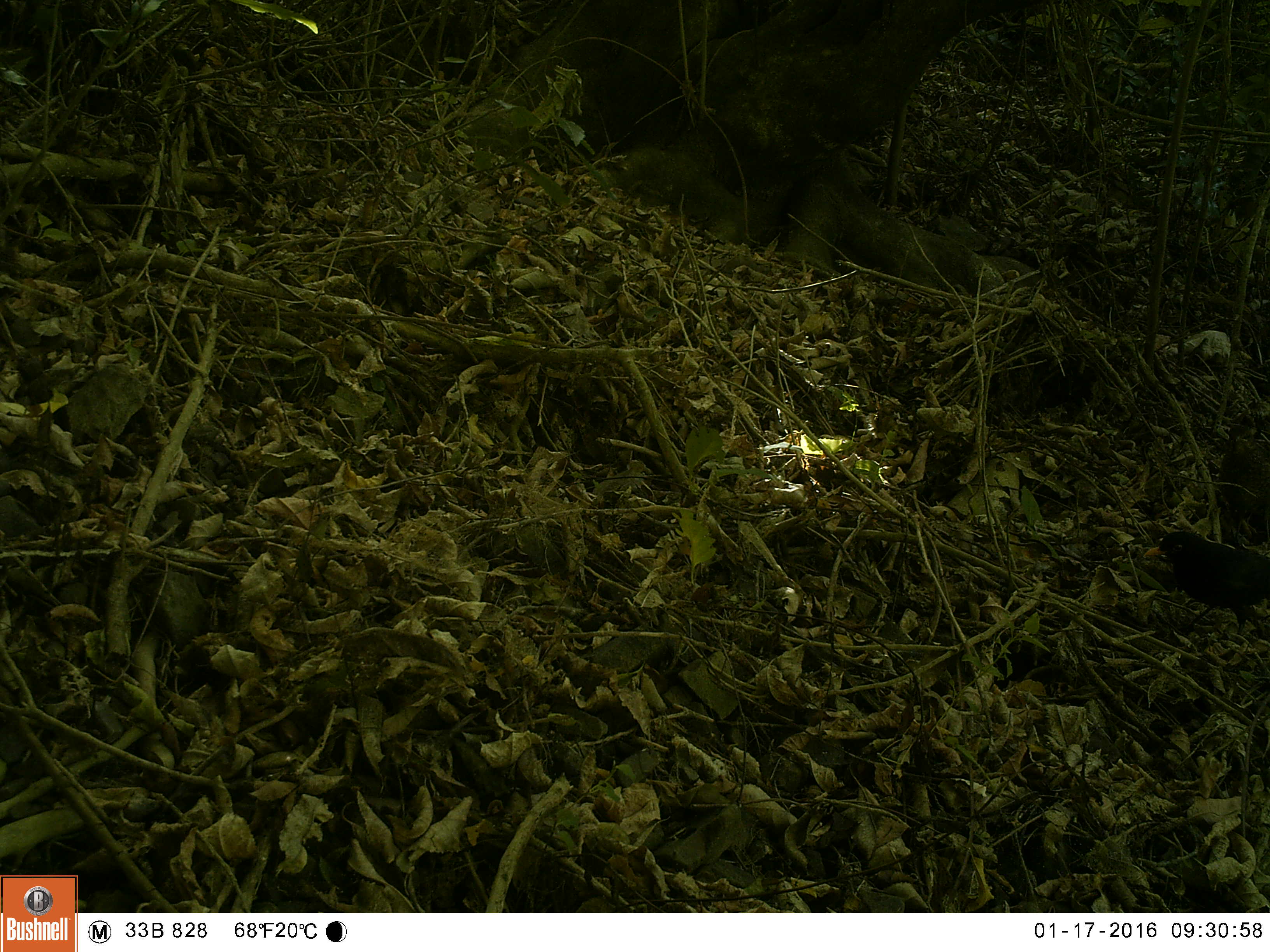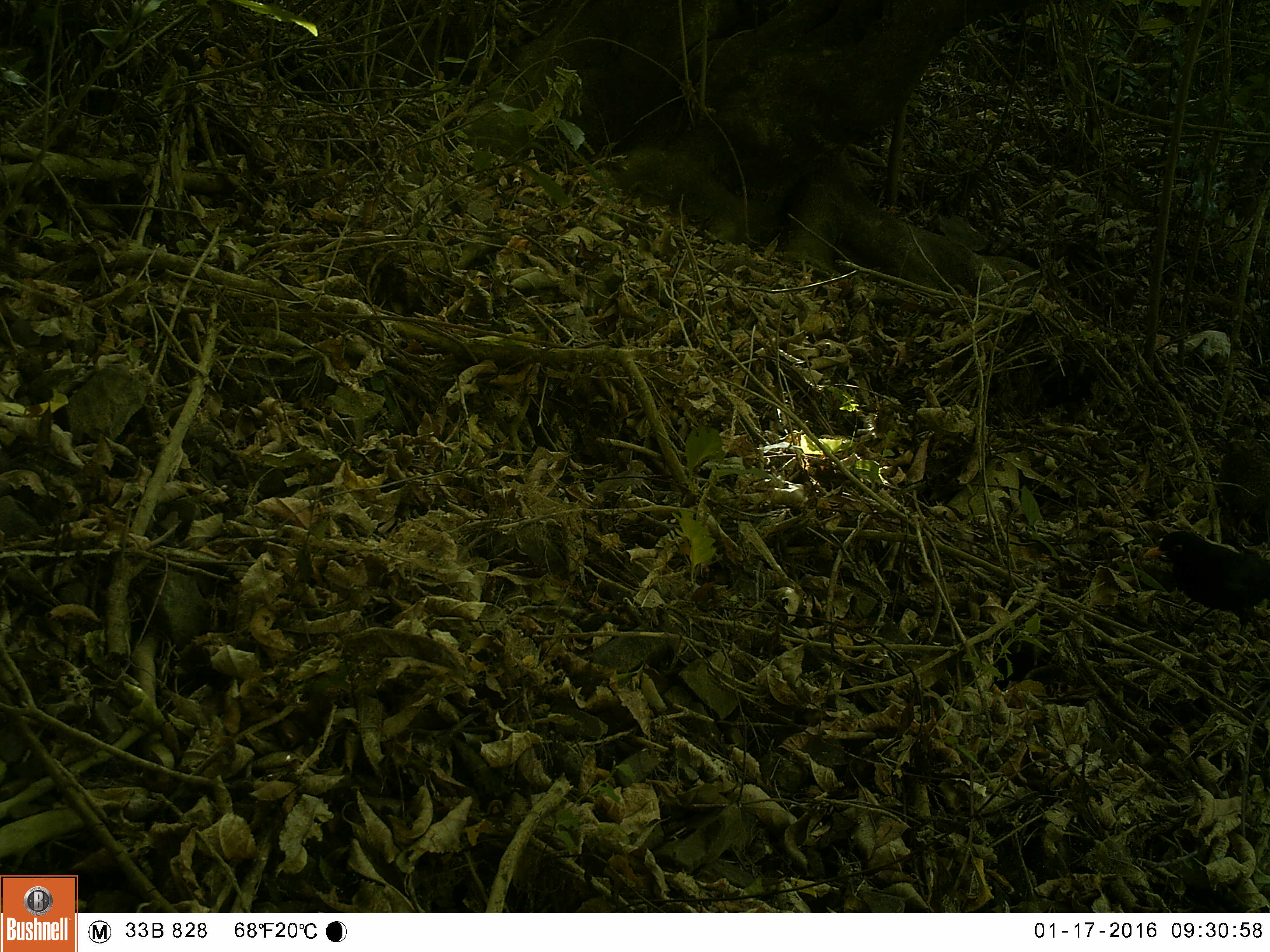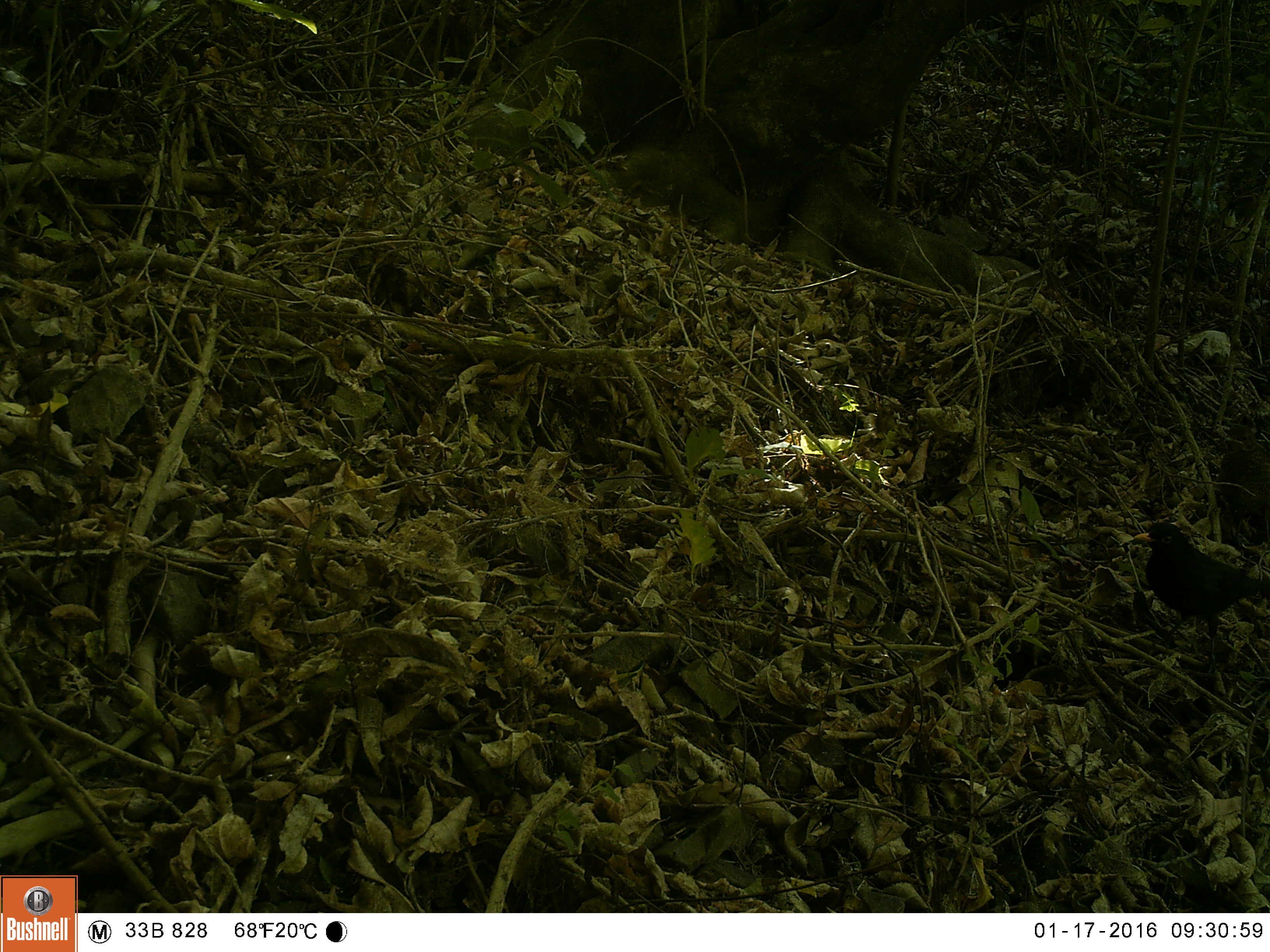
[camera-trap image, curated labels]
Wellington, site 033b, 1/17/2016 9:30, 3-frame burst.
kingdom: Animalia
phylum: Chordata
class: Aves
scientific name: Aves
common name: bird